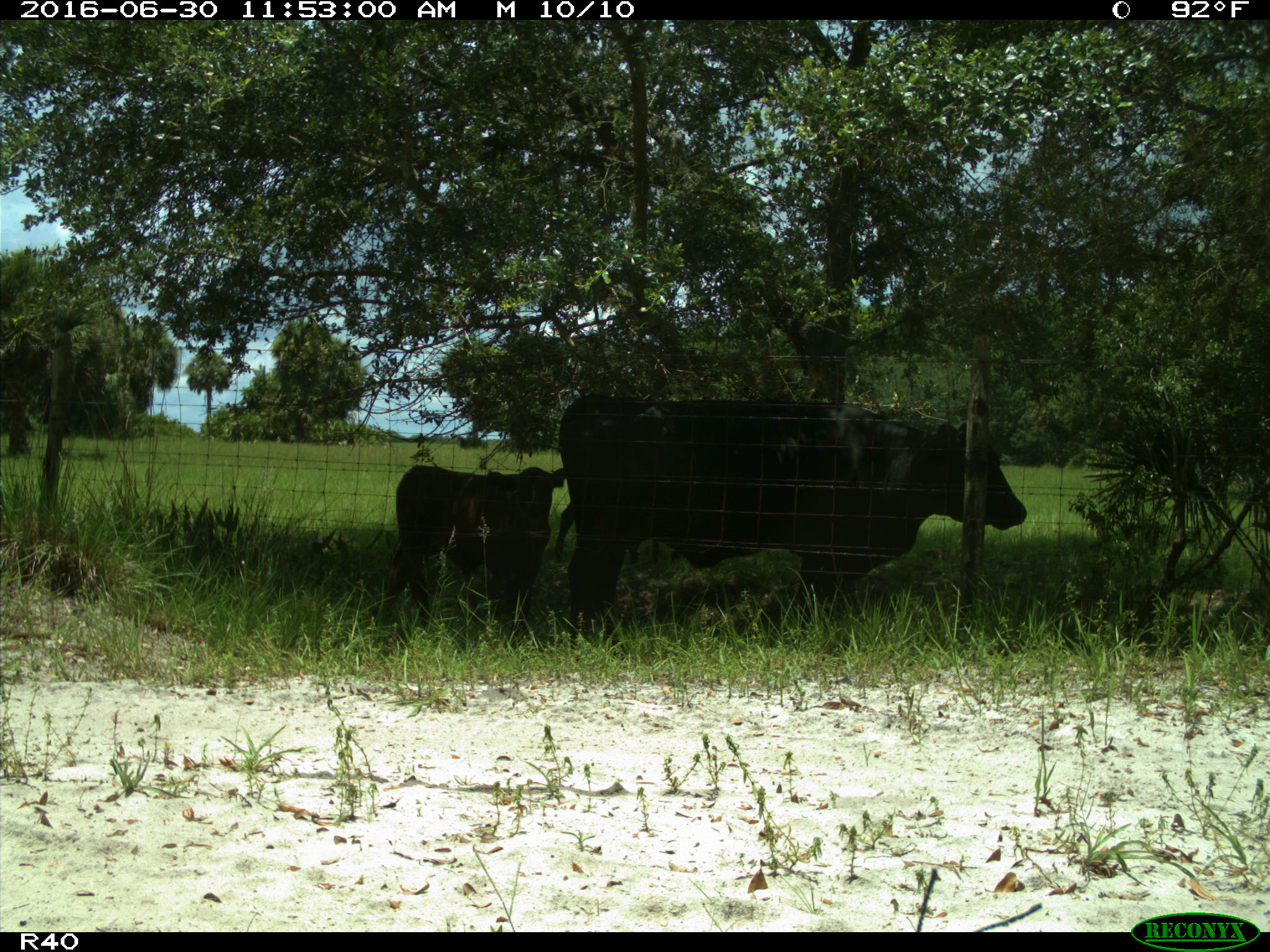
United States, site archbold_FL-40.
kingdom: Animalia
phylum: Chordata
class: Mammalia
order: Artiodactyla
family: Bovidae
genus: Bos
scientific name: Bos taurus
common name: domestic cow